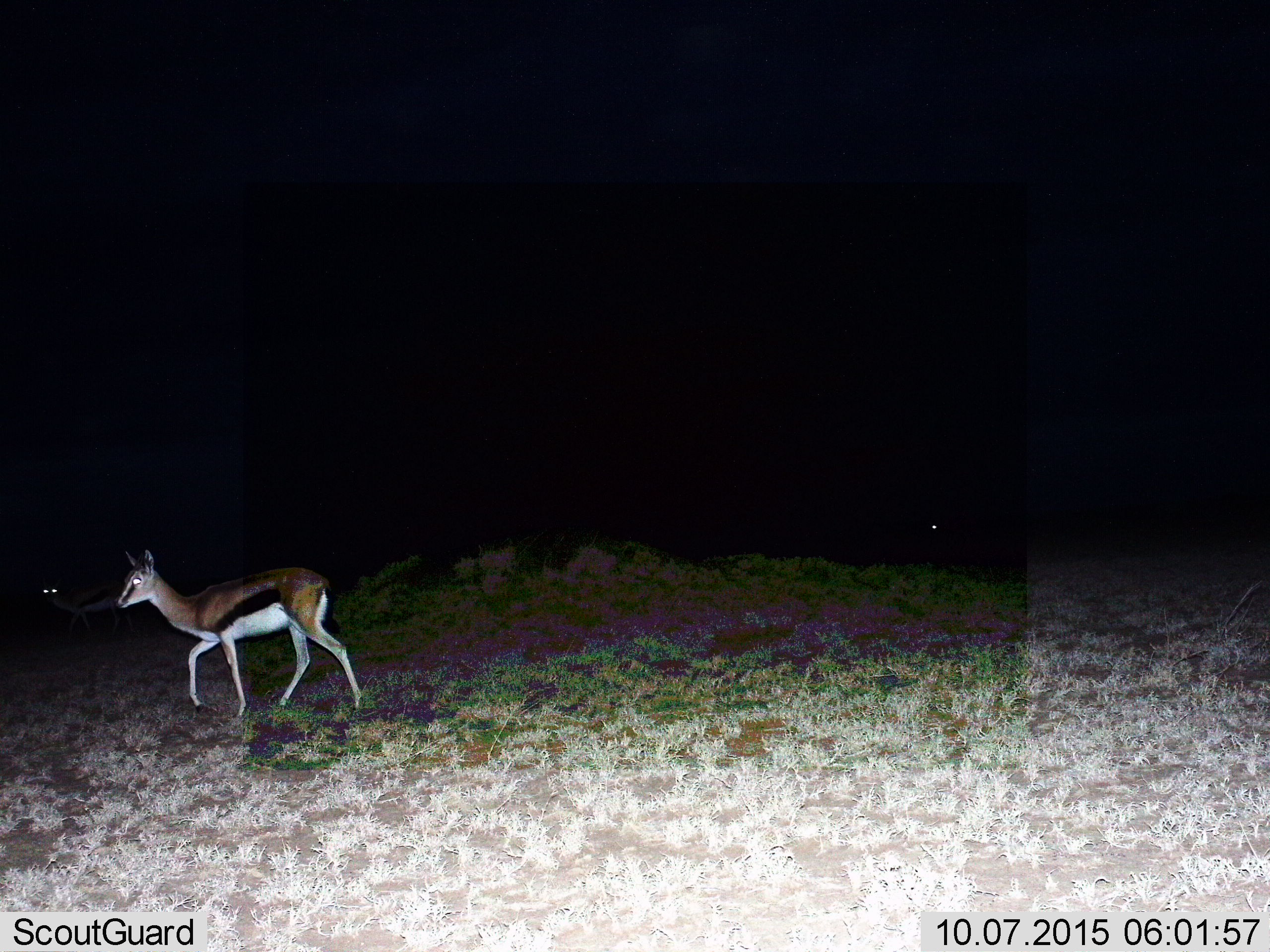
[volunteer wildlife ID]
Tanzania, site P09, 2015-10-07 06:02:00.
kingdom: Animalia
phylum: Chordata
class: Mammalia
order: Artiodactyla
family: Bovidae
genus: Eudorcas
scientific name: Eudorcas thomsonii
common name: thomson's gazelle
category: gazellethomsons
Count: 2.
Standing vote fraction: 38%.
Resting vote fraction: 0%.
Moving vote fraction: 75%.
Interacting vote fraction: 0%.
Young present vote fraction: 0%.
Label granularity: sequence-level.